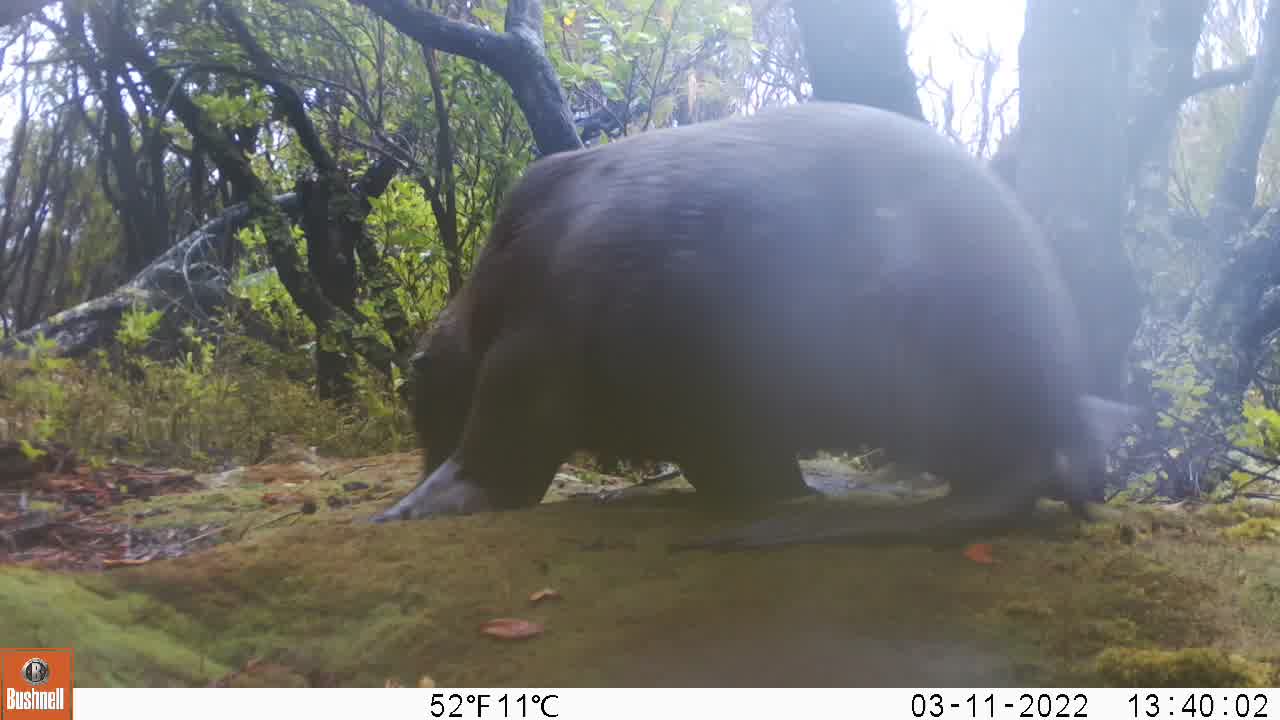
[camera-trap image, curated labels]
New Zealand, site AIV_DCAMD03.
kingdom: Animalia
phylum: Chordata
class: Mammalia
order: Carnivora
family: Otariidae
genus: Phocarctos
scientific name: Phocarctos hookeri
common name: new zealand sea lion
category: sealion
Sealion (new zealand sea lion) (Phocarctos hookeri).